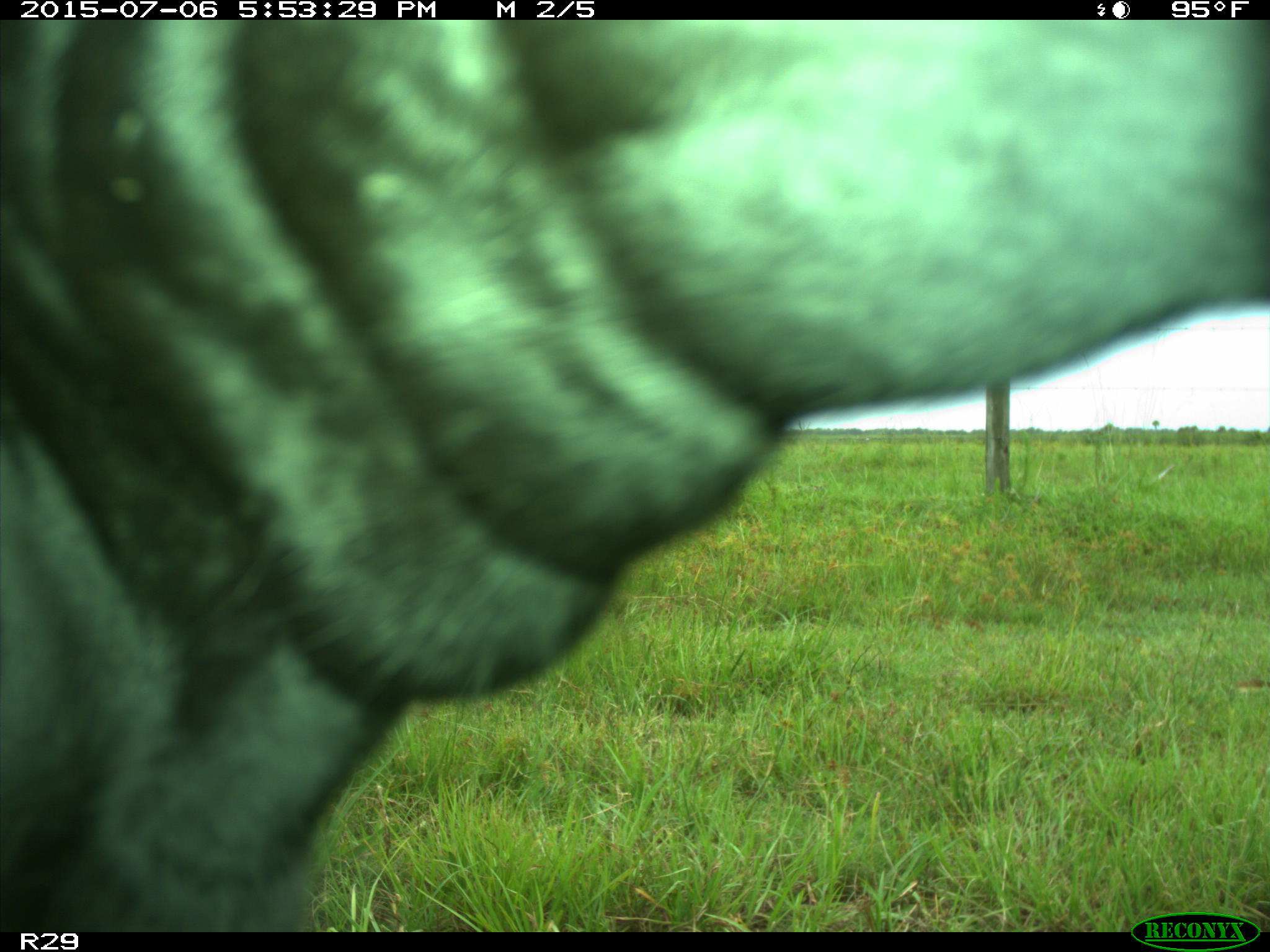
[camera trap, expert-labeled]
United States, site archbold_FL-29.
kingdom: Animalia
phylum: Chordata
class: Mammalia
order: Artiodactyla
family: Bovidae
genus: Bos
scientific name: Bos taurus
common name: domestic cow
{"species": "Bos taurus (domestic cow)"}